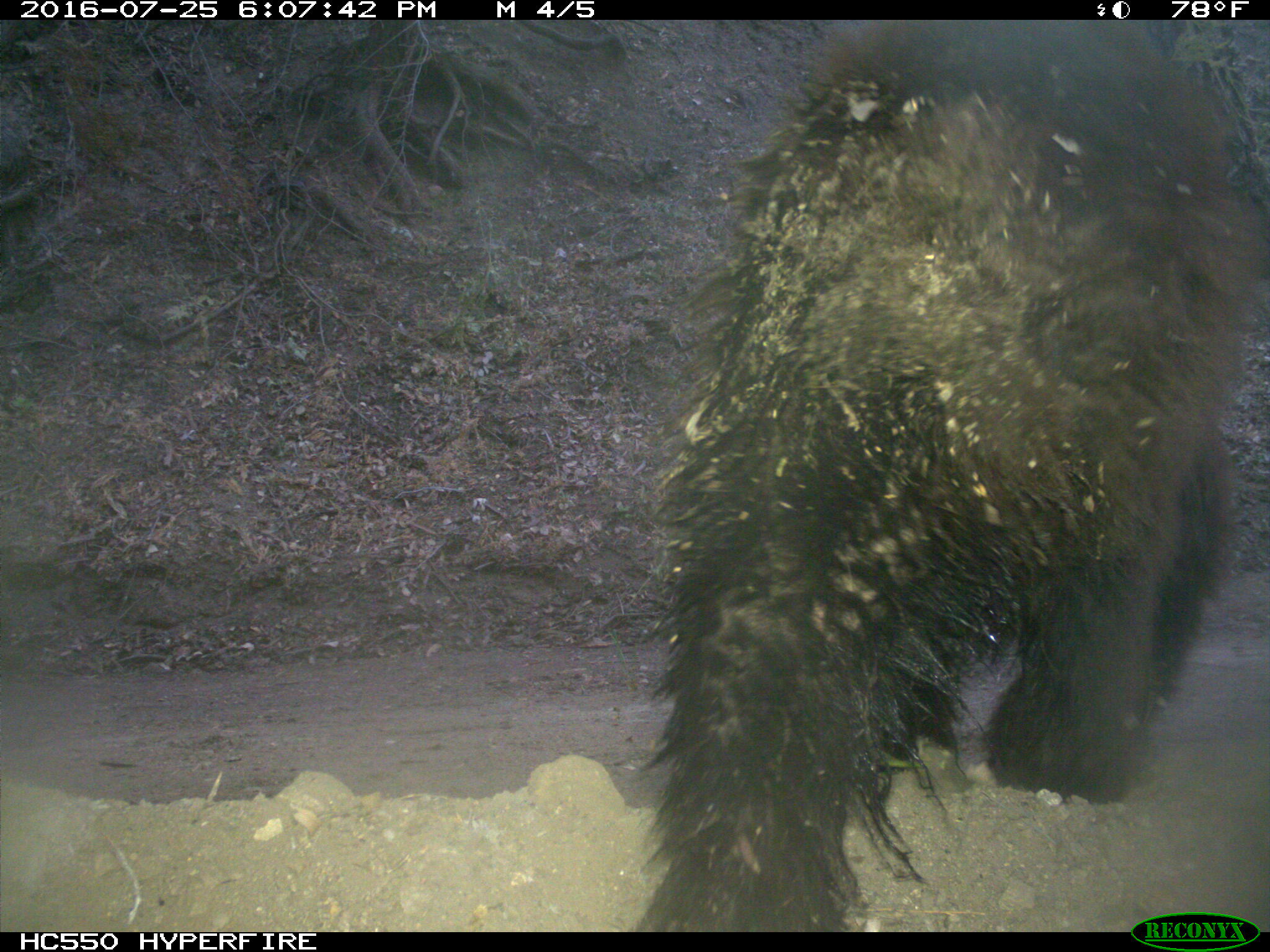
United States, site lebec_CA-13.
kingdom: Animalia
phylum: Chordata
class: Mammalia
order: Carnivora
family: Ursidae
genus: Ursus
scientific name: Ursus americanus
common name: american black bear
Ursus americanus (american black bear).